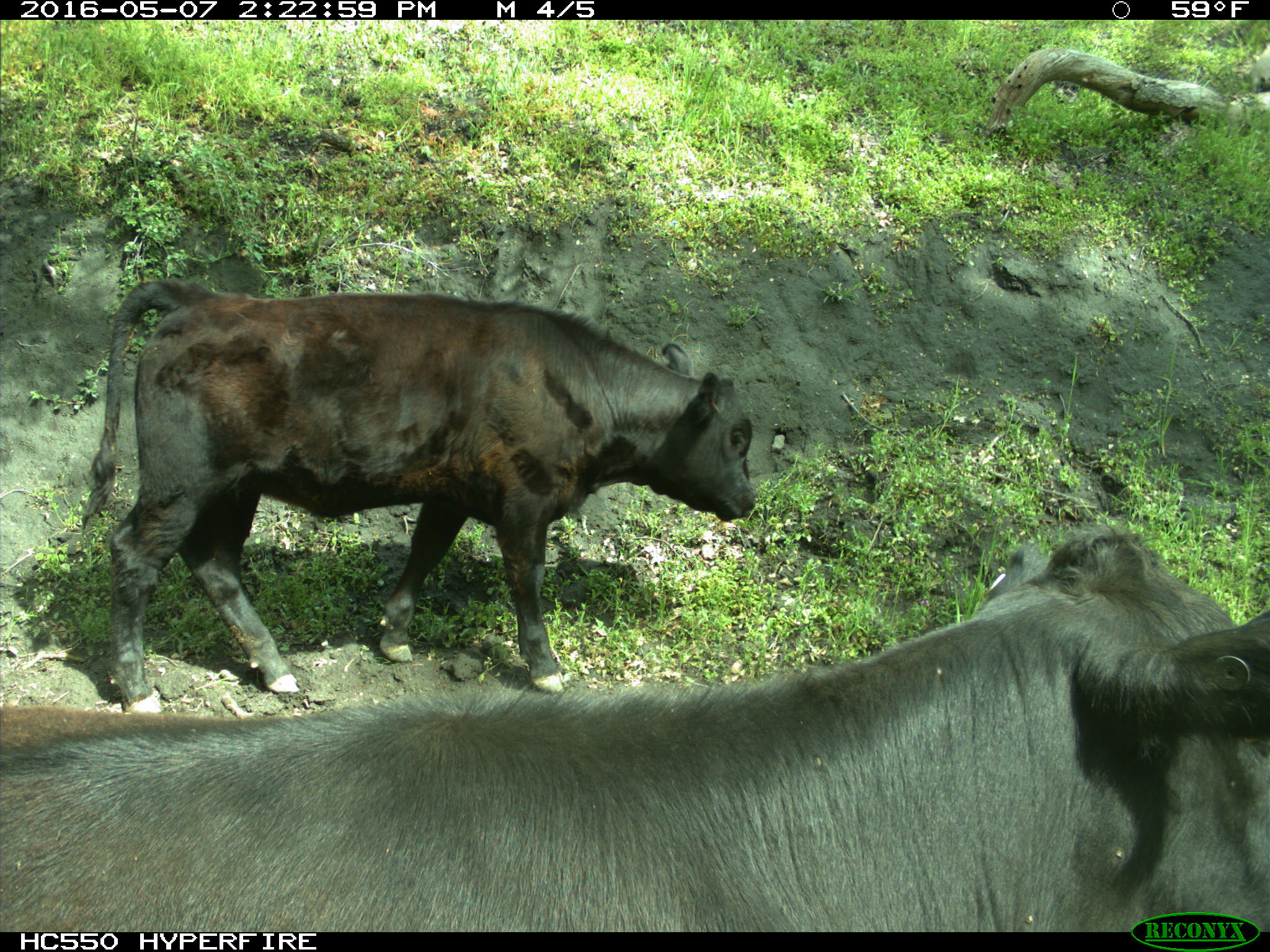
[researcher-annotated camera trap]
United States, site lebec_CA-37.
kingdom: Animalia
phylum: Chordata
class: Mammalia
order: Artiodactyla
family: Bovidae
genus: Bos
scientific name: Bos taurus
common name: domestic cow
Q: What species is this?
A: Bos taurus (domestic cow).